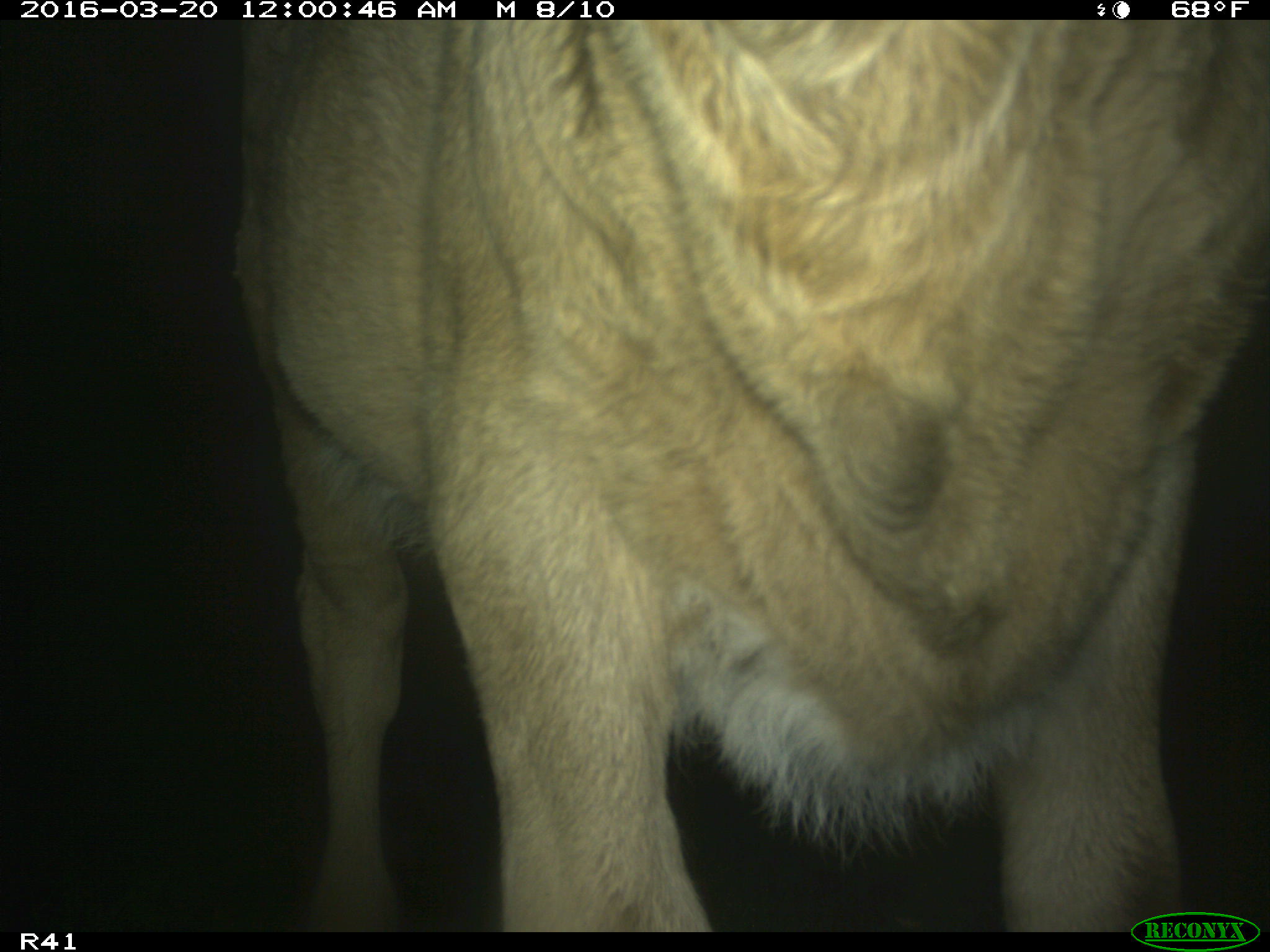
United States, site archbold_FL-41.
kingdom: Animalia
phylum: Chordata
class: Mammalia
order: Artiodactyla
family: Bovidae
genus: Bos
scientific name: Bos taurus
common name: domestic cow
Bos taurus (domestic cow).